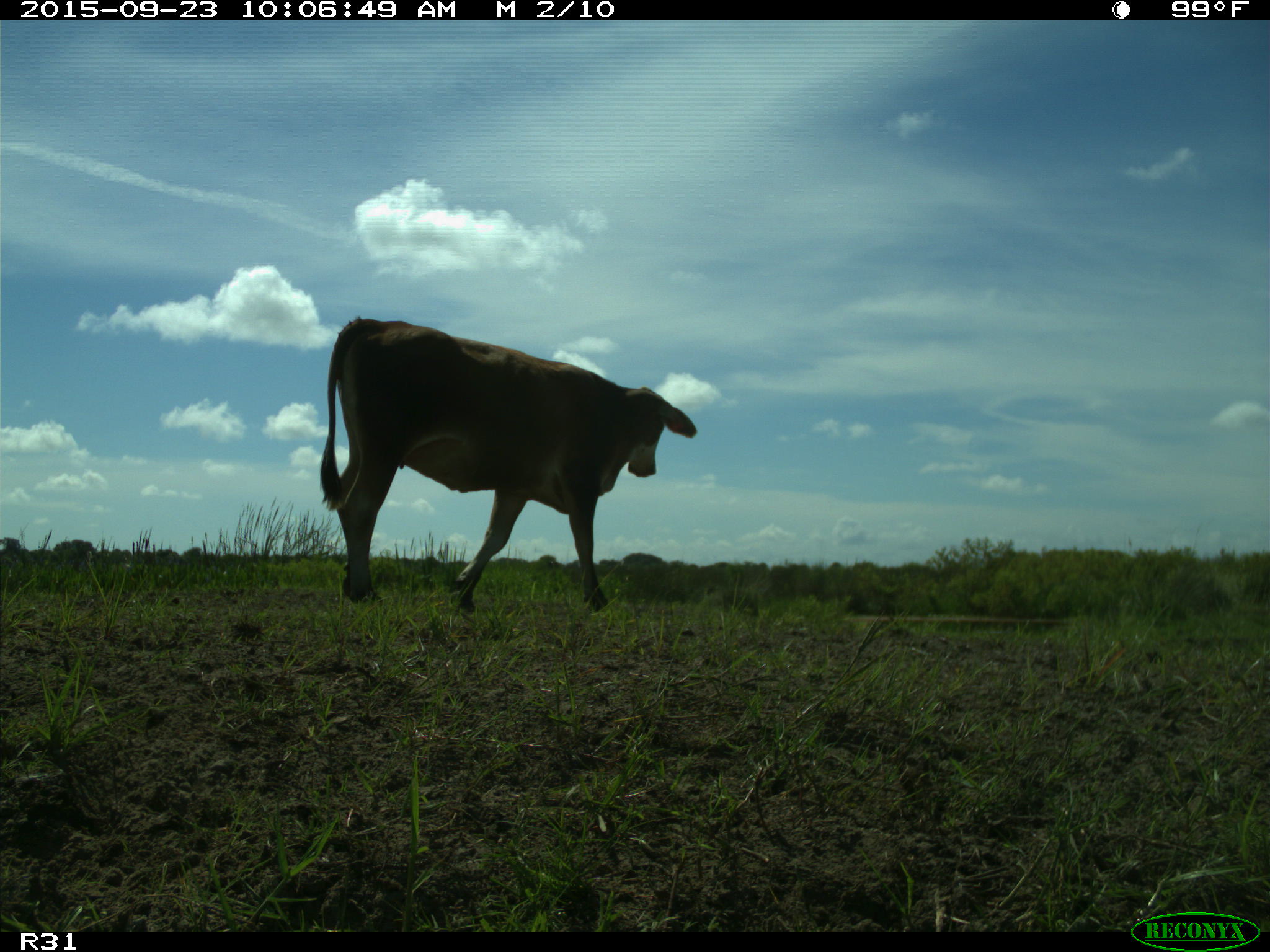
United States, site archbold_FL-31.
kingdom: Animalia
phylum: Chordata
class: Mammalia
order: Artiodactyla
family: Bovidae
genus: Bos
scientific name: Bos taurus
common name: domestic cow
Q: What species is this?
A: Bos taurus (domestic cow).